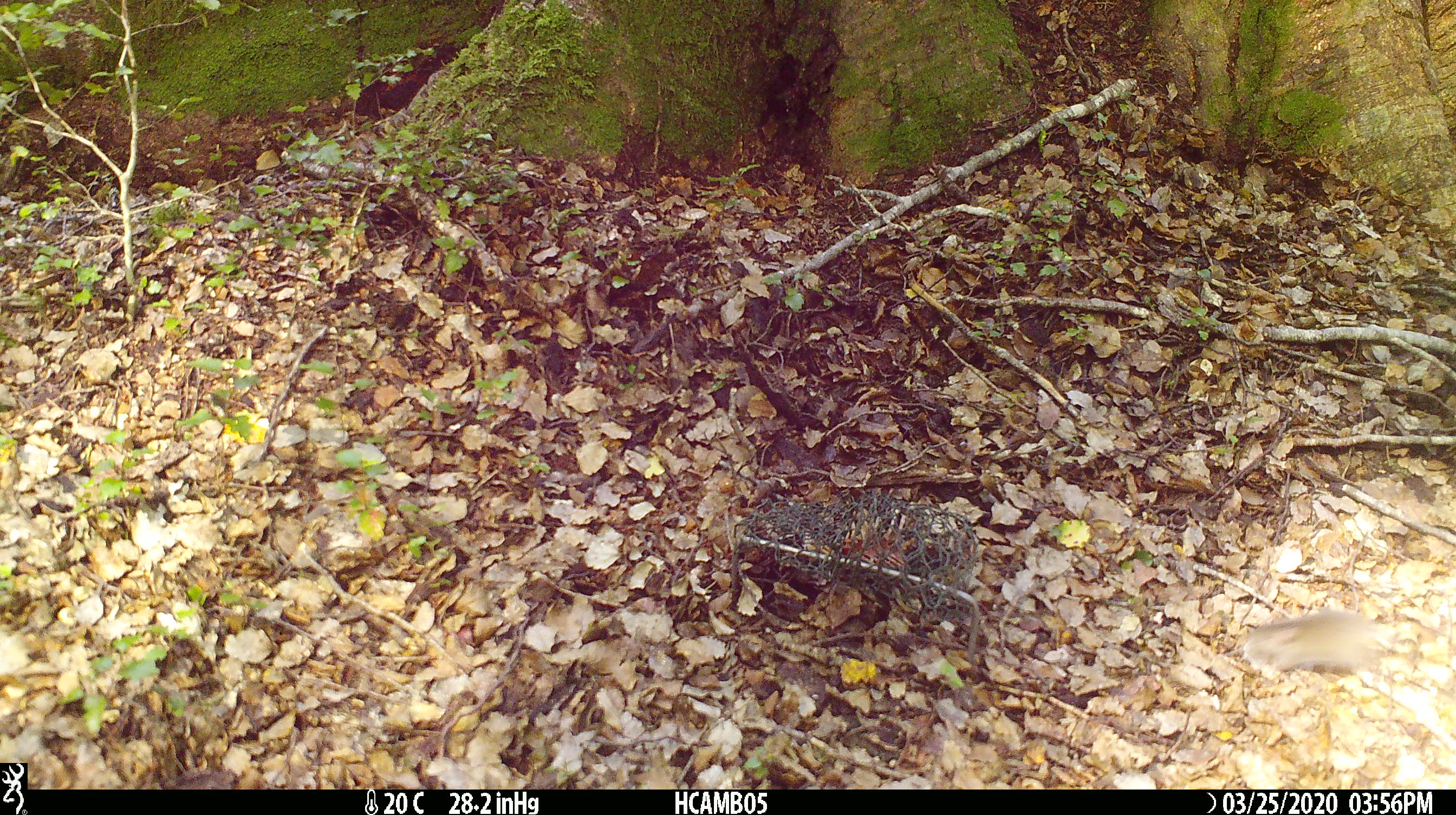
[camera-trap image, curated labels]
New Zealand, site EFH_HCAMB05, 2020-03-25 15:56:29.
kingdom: Animalia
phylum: Chordata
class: Mammalia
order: Rodentia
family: Muridae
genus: Mus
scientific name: Mus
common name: mouse